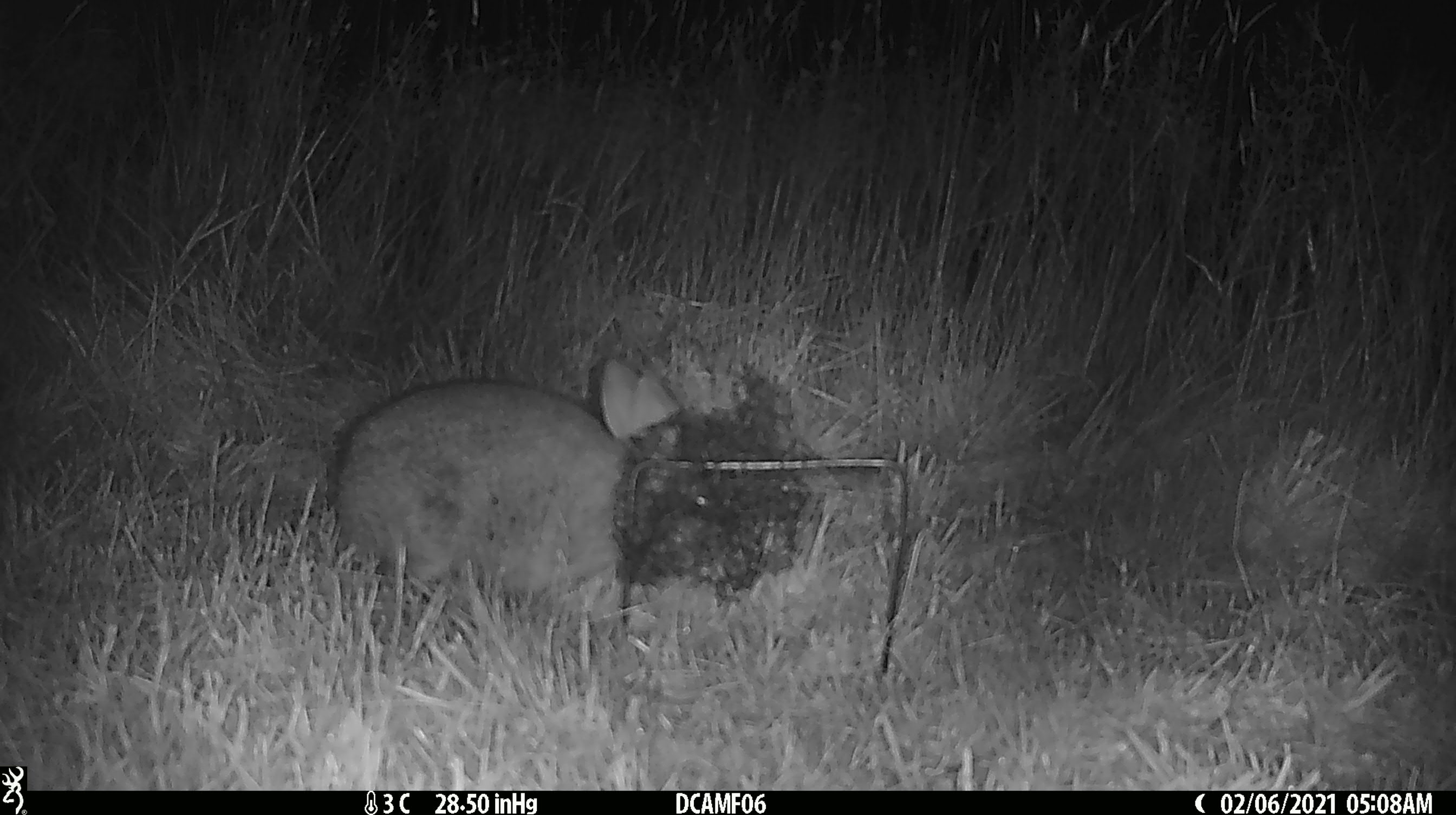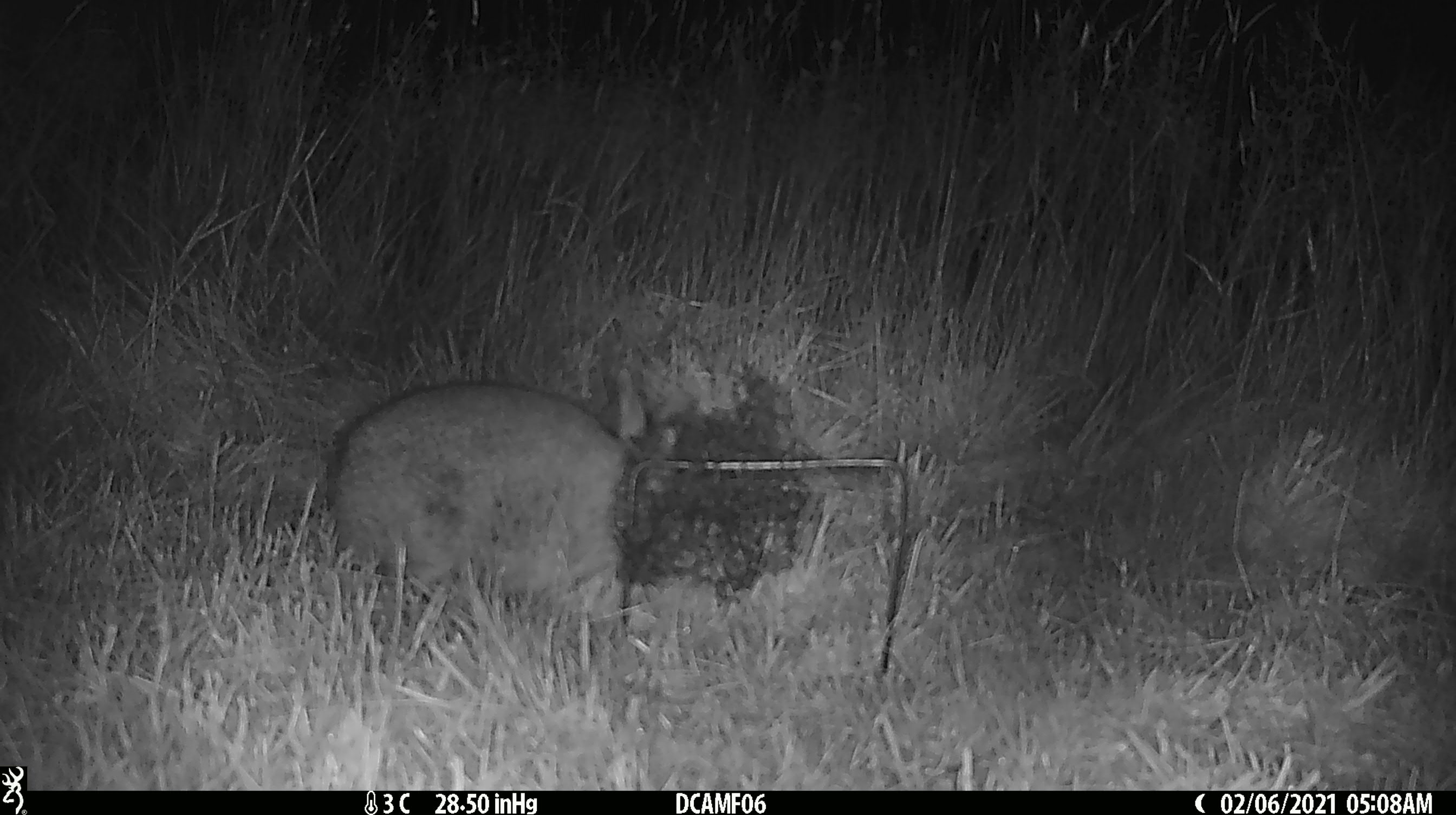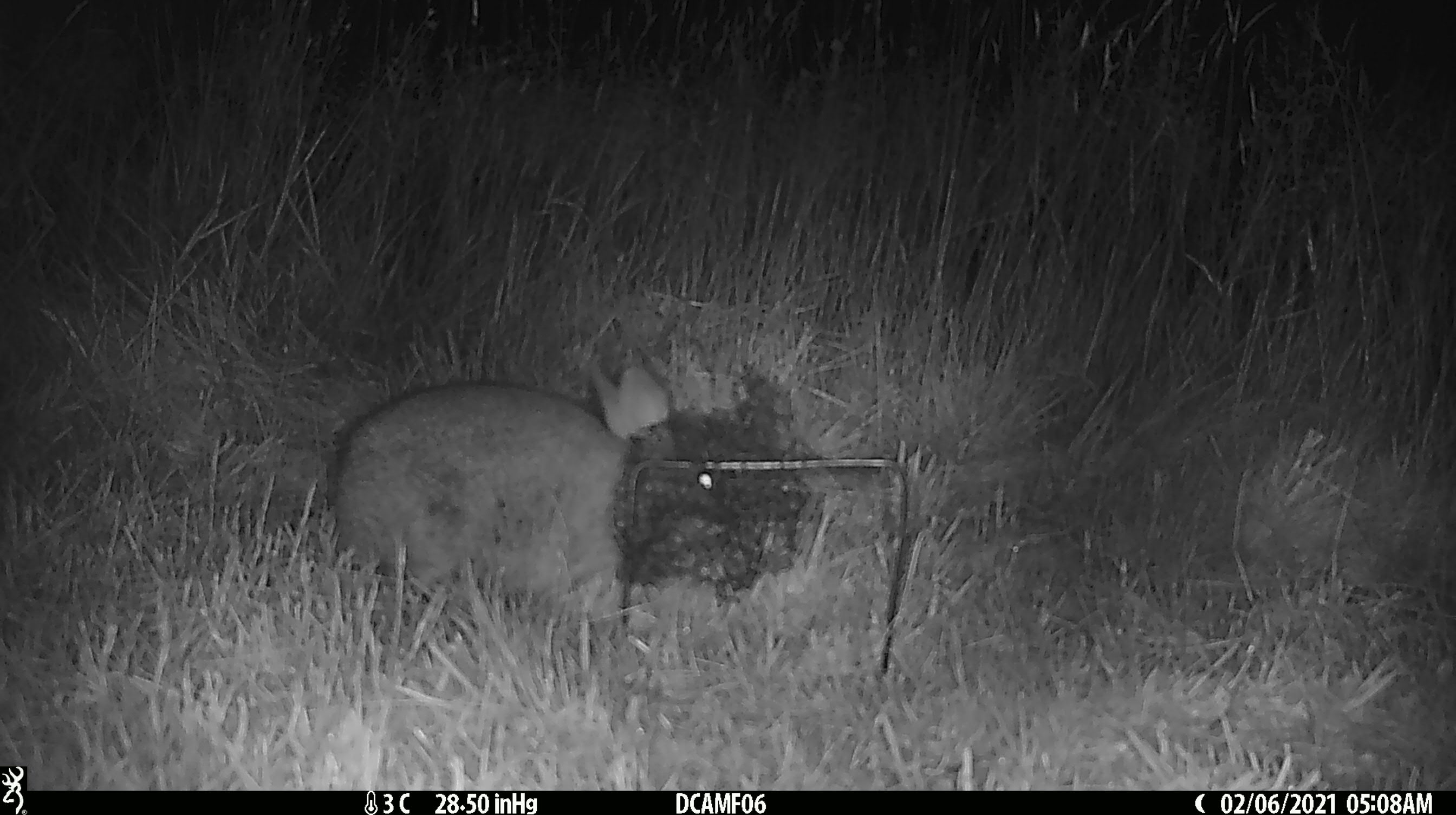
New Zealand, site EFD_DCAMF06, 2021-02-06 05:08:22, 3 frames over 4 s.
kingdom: Animalia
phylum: Chordata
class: Mammalia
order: Lagomorpha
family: Leporidae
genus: Oryctolagus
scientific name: Oryctolagus cuniculus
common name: european rabbit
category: rabbit